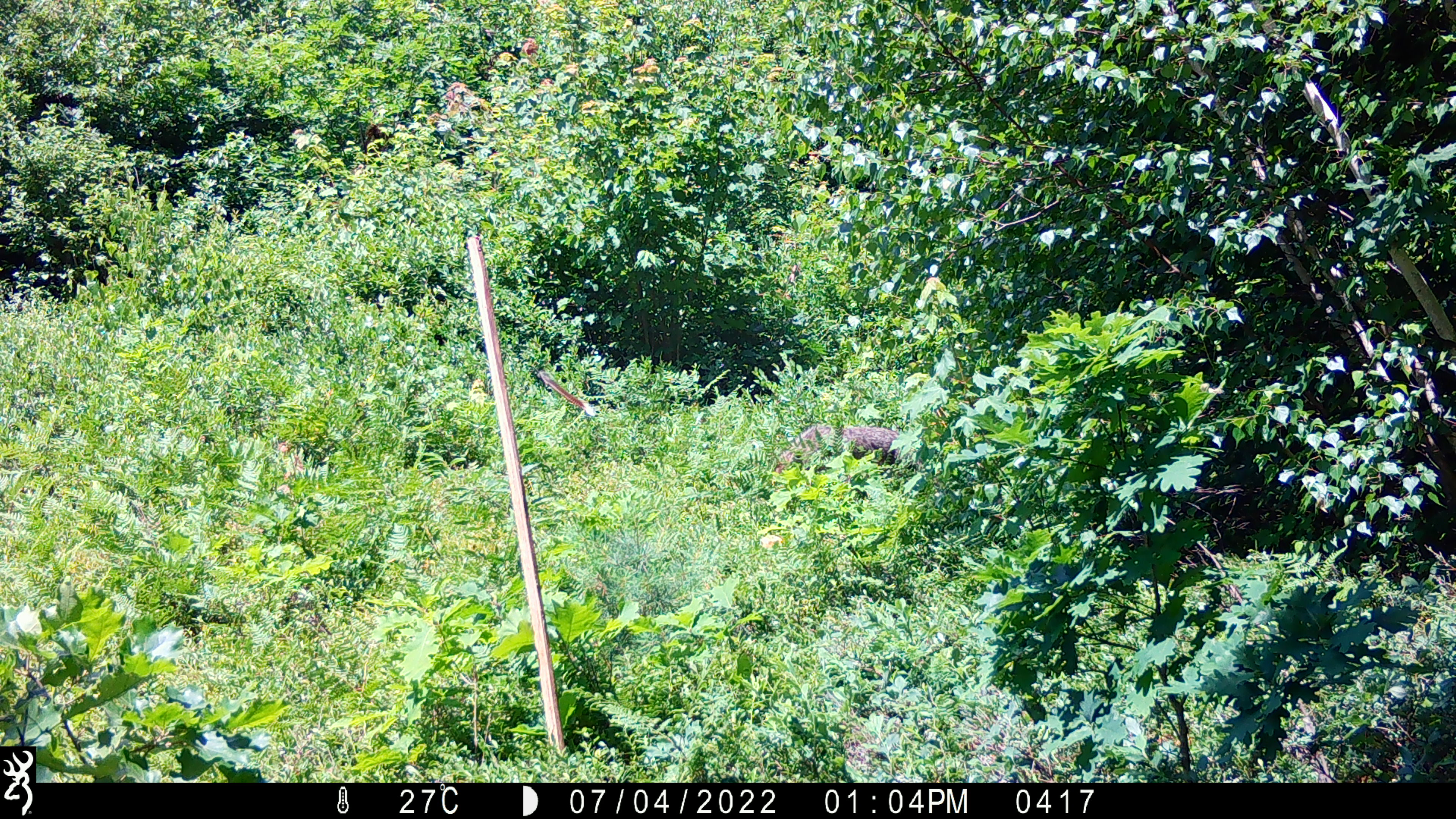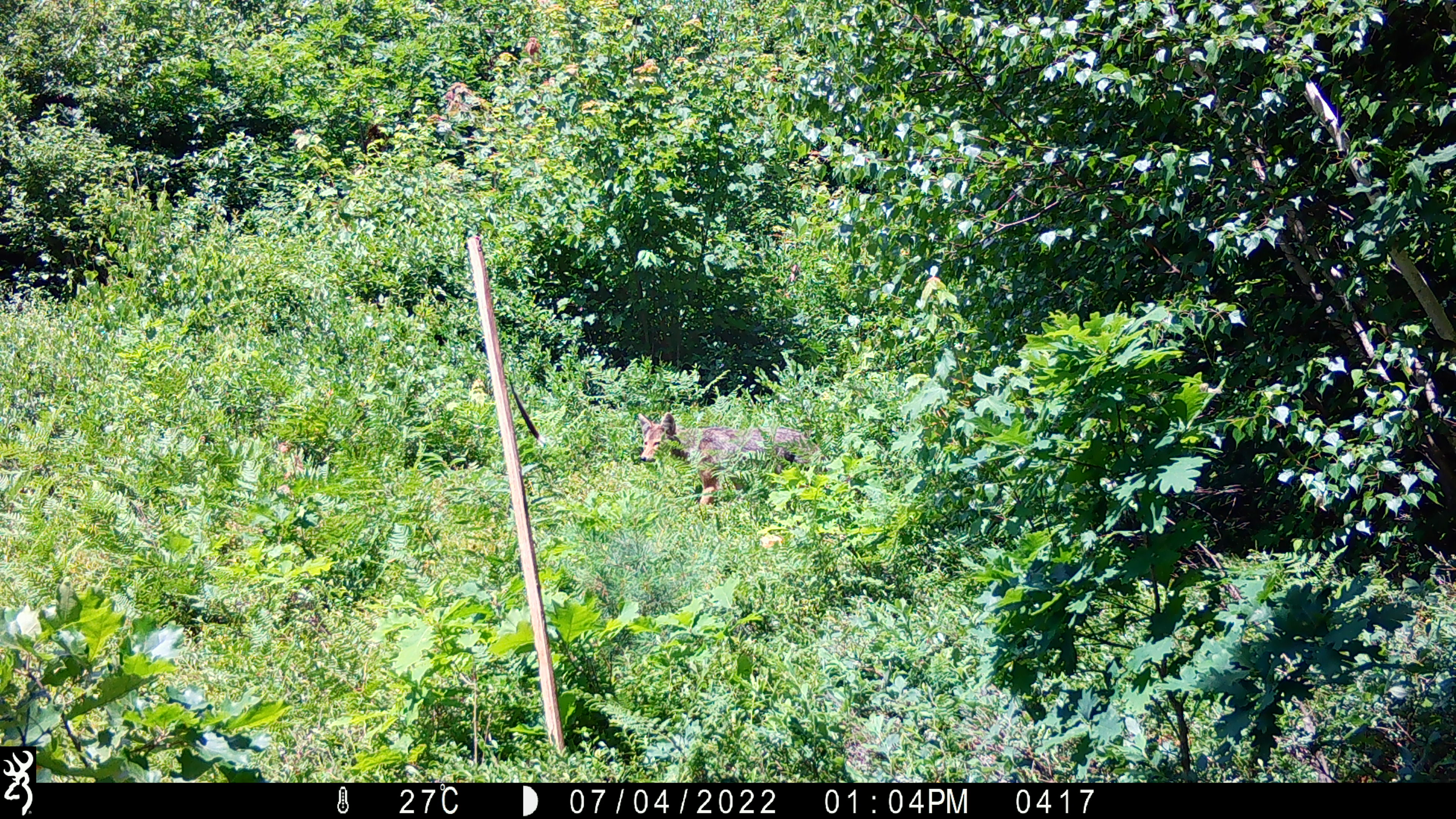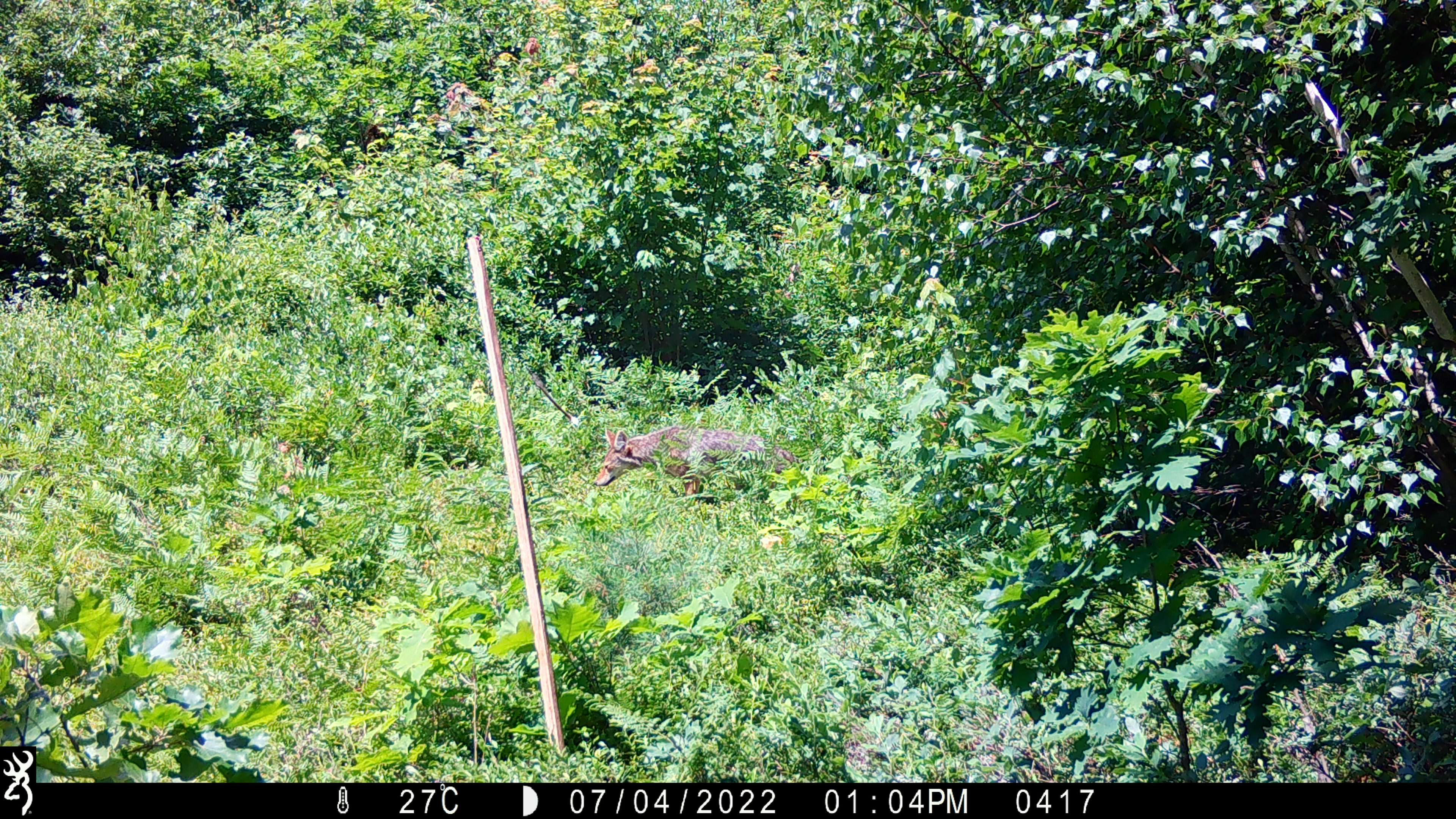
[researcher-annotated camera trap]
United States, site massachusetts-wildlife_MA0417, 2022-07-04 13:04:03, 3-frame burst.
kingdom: Animalia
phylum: Chordata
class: Mammalia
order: Carnivora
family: Canidae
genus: Canis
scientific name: Canis latrans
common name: coyote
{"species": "coyote (Canis latrans)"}